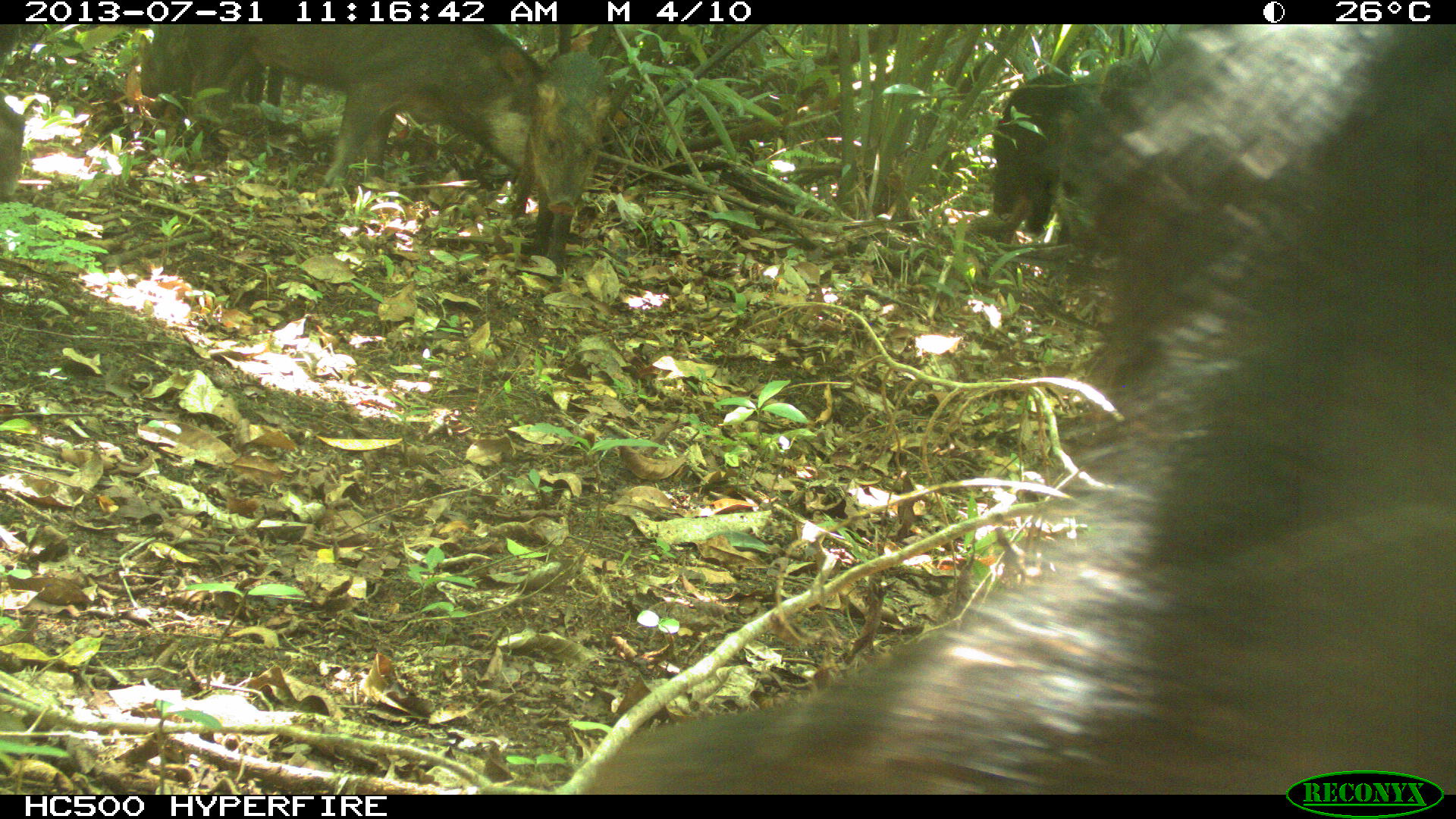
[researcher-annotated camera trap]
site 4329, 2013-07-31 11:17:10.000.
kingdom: Animalia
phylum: Chordata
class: Mammalia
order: Artiodactyla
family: Tayassuidae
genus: Tayassu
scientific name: Tayassu pecari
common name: white-lipped peccary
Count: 4.